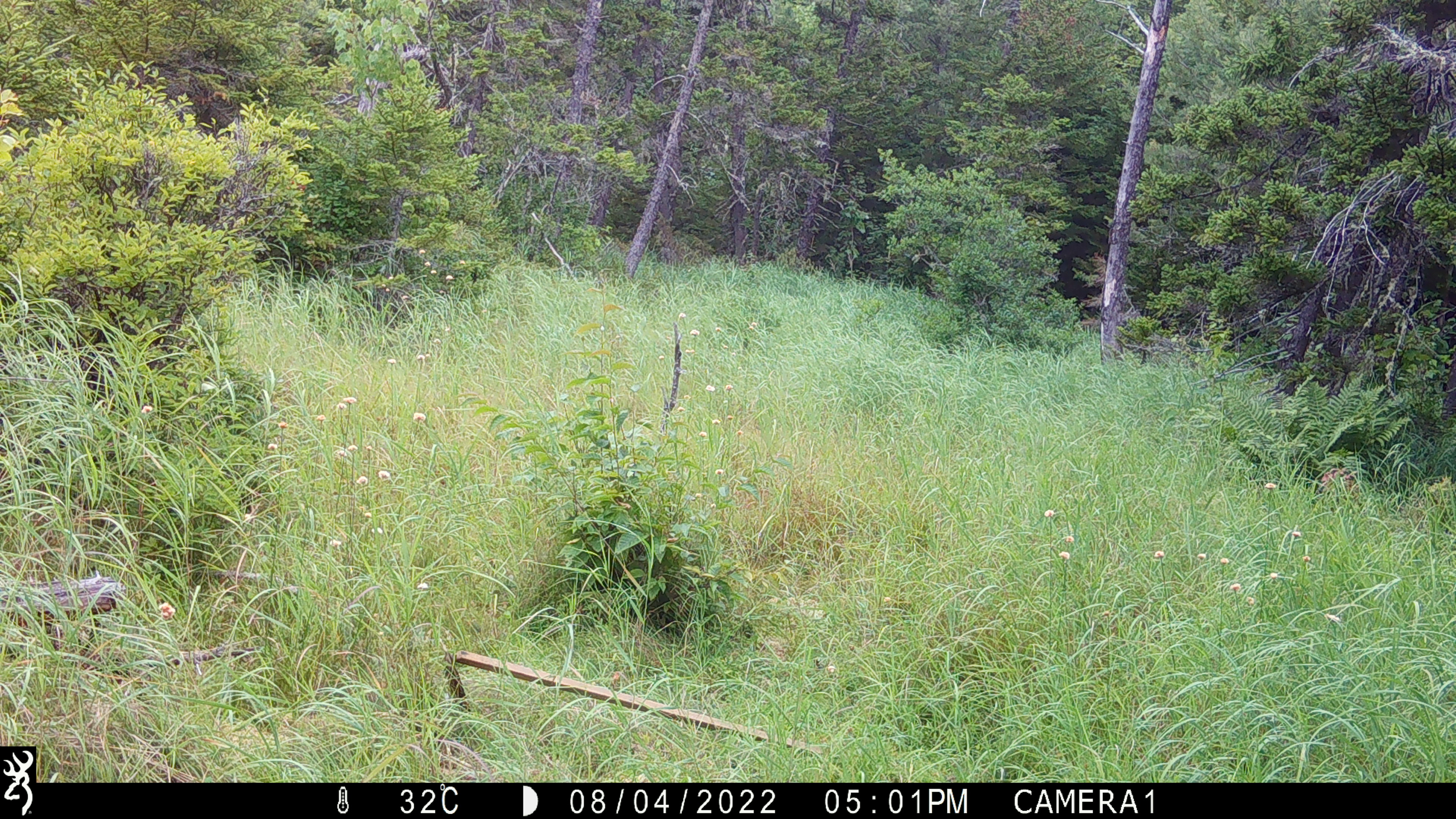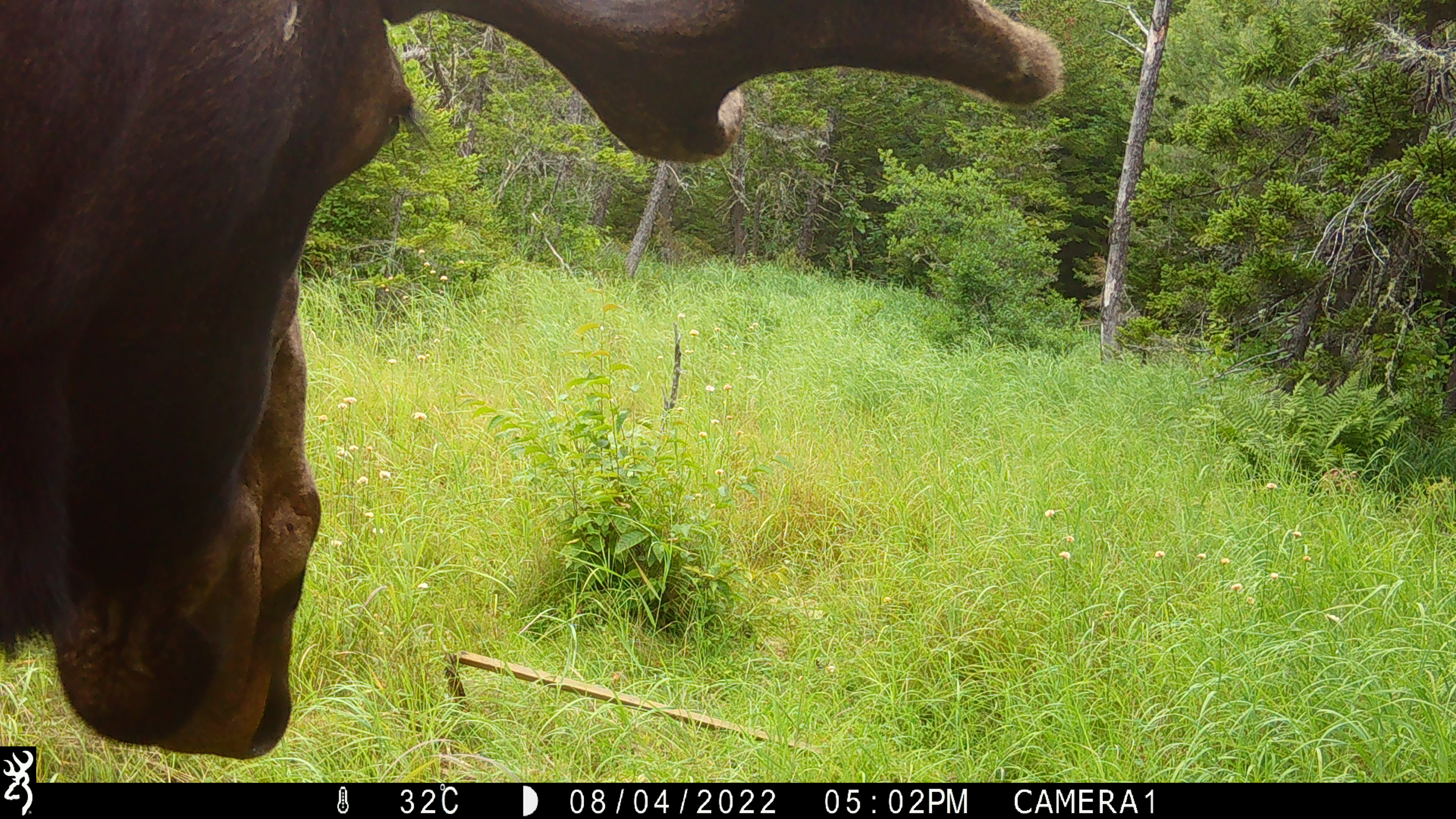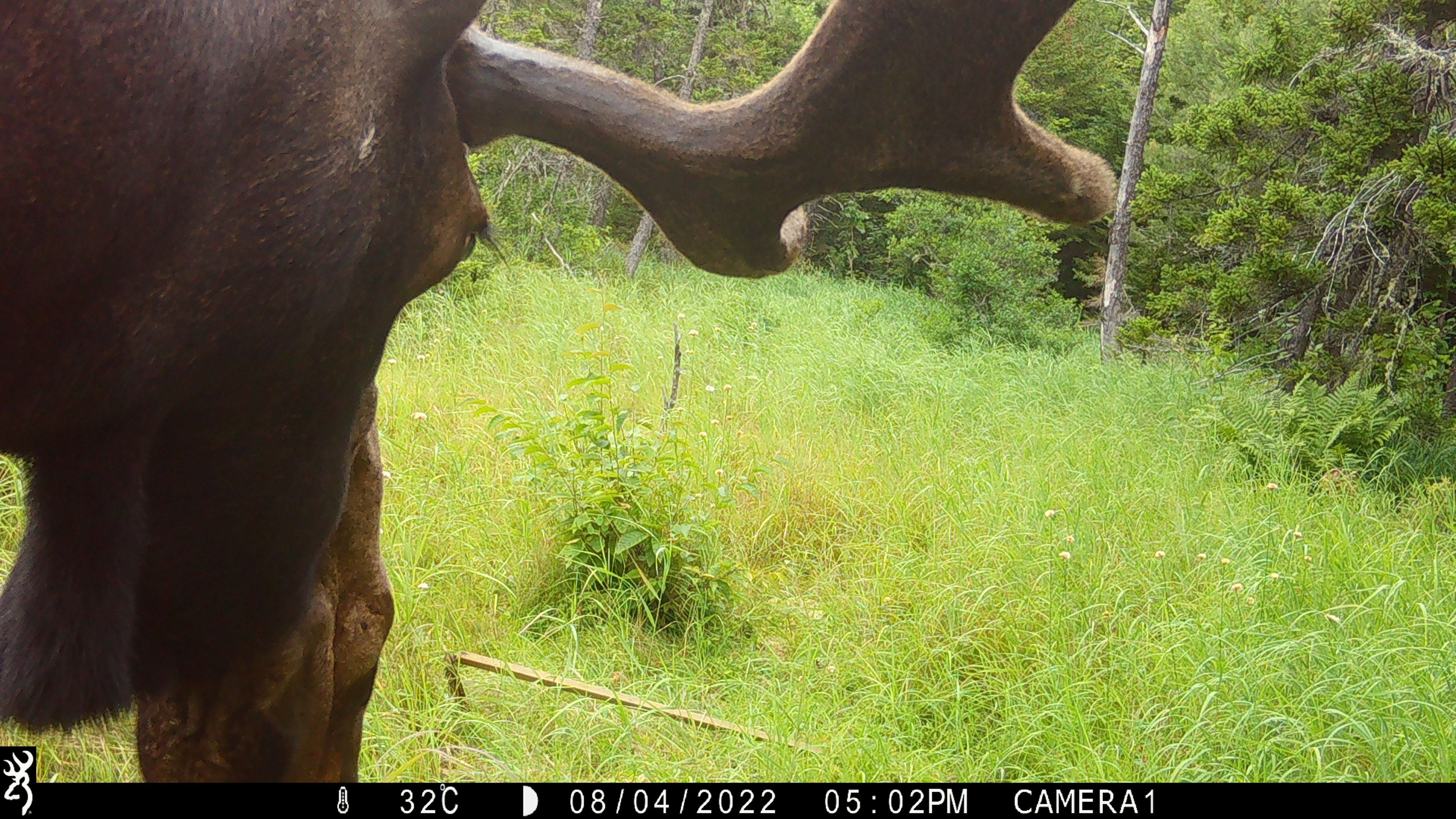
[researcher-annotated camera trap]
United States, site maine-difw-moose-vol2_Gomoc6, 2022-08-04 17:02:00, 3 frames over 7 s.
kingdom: Animalia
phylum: Chordata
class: Mammalia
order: Artiodactyla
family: Cervidae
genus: Alces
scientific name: Alces alces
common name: moose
Moose (Alces alces).